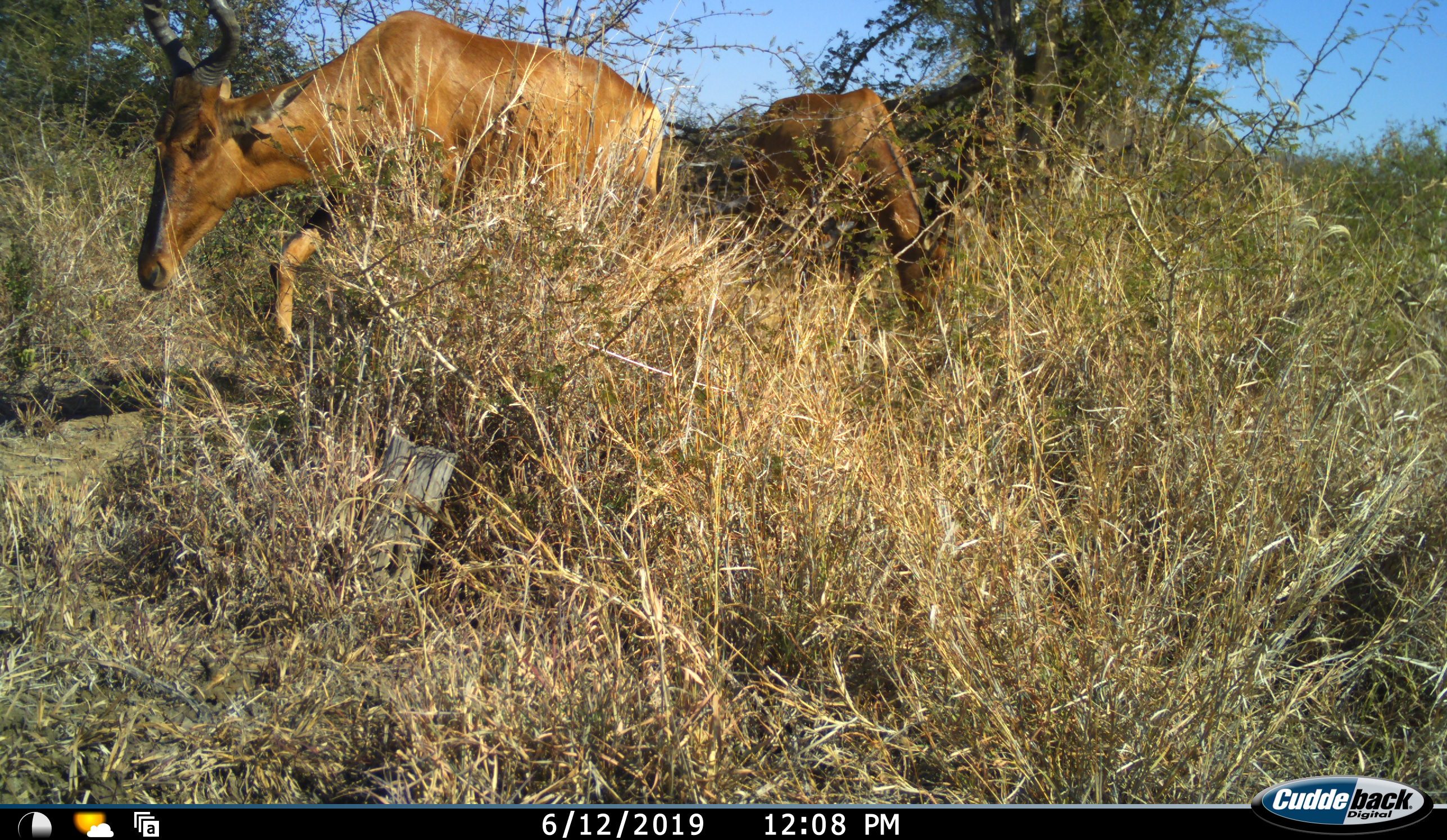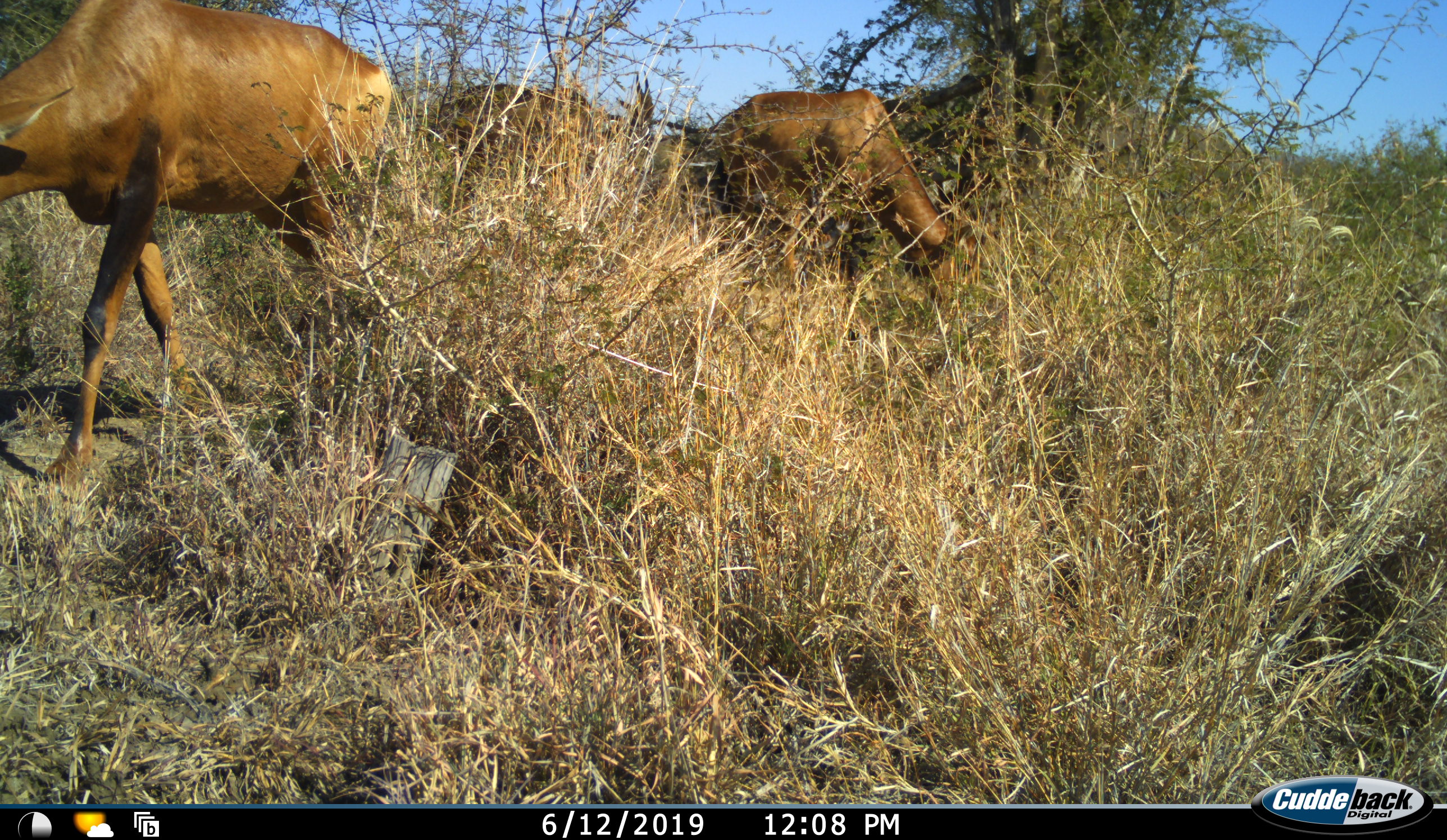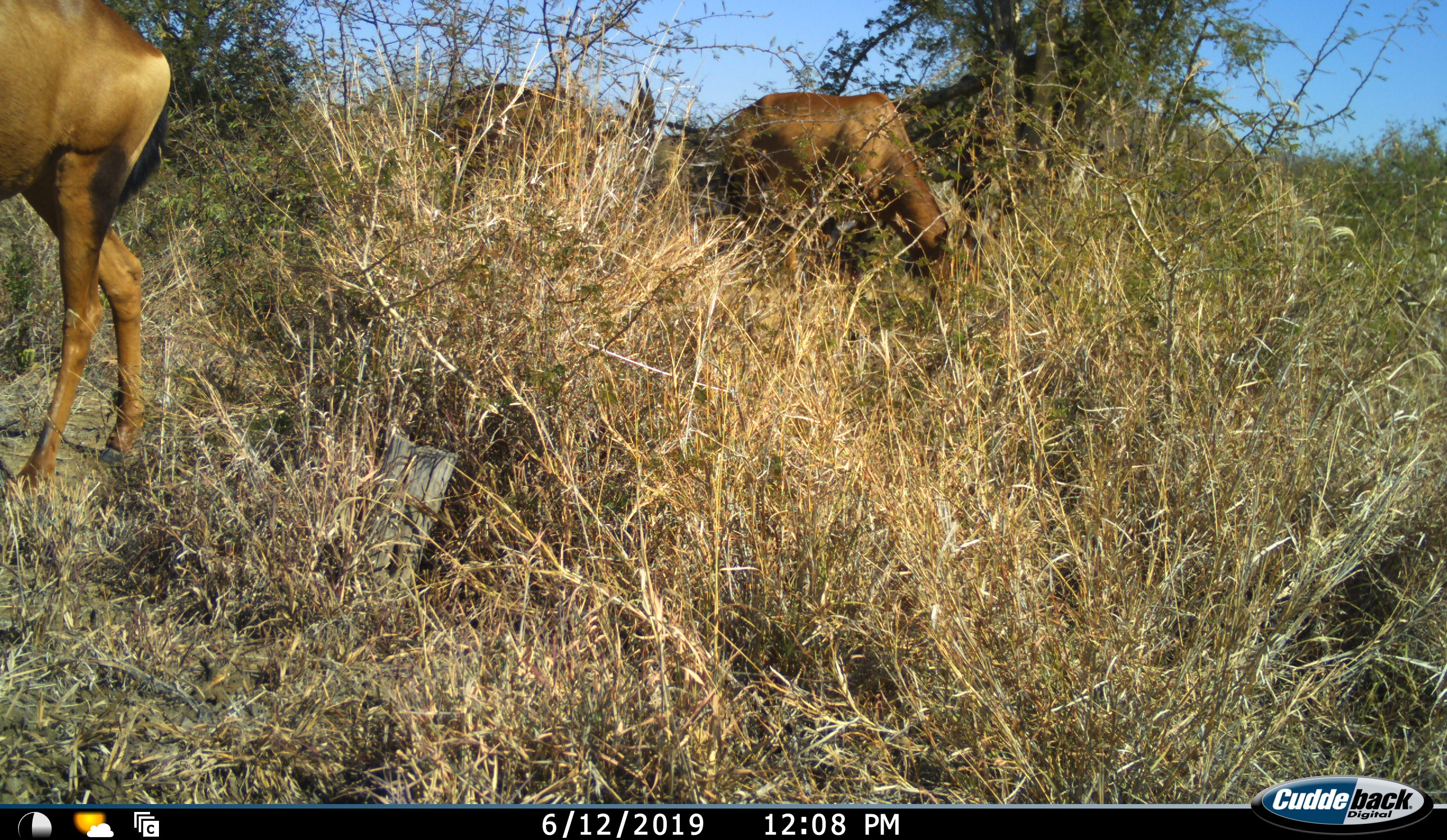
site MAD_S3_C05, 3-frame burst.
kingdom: Animalia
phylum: Chordata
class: Mammalia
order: Artiodactyla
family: Bovidae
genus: Alcelaphus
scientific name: Alcelaphus buselaphus caama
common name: red hartebeest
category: hartebeestred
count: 3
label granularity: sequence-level